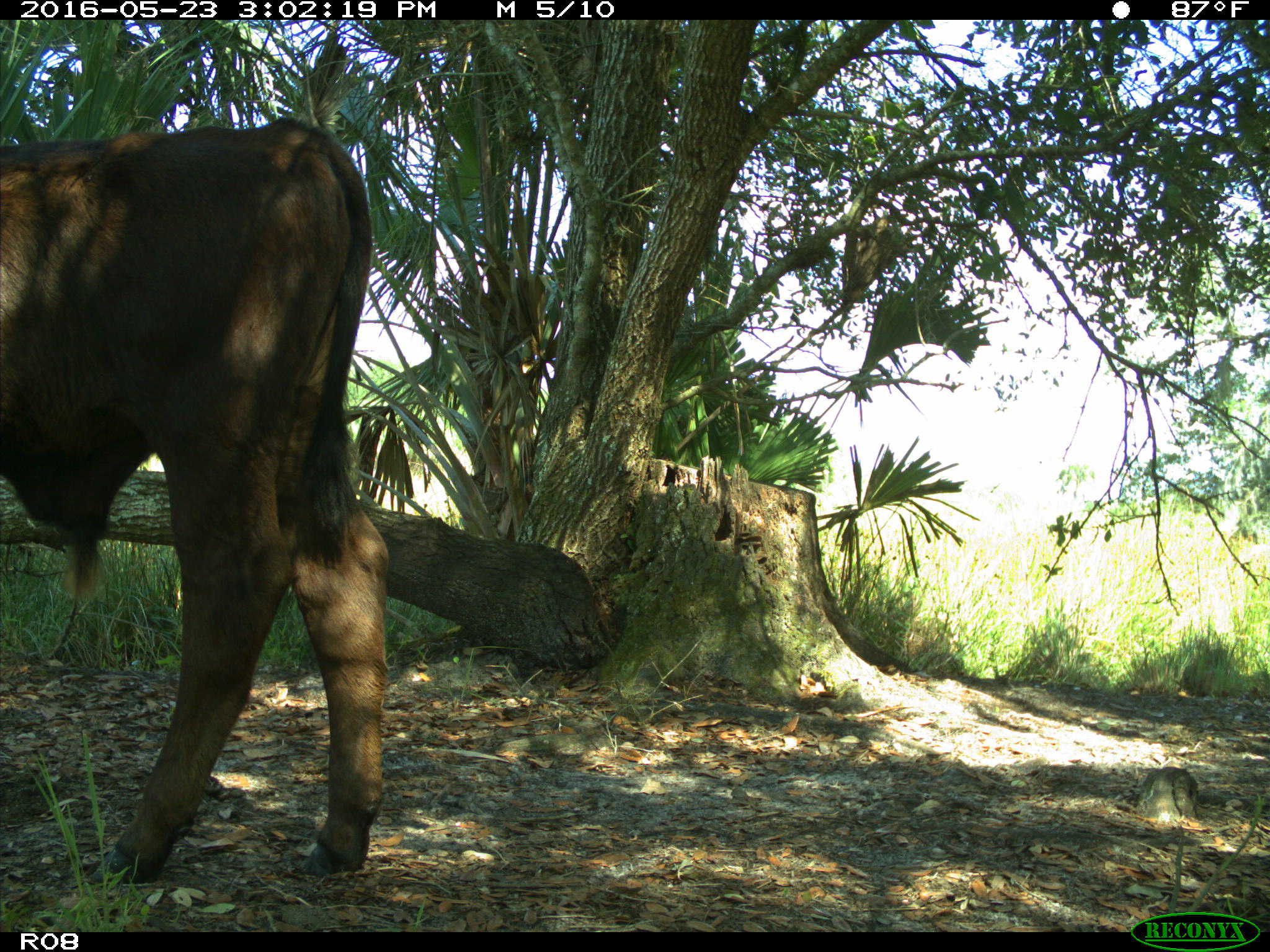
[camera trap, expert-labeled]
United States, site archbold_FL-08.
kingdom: Animalia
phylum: Chordata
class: Mammalia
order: Artiodactyla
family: Bovidae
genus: Bos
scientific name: Bos taurus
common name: domestic cow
Bos taurus (domestic cow).